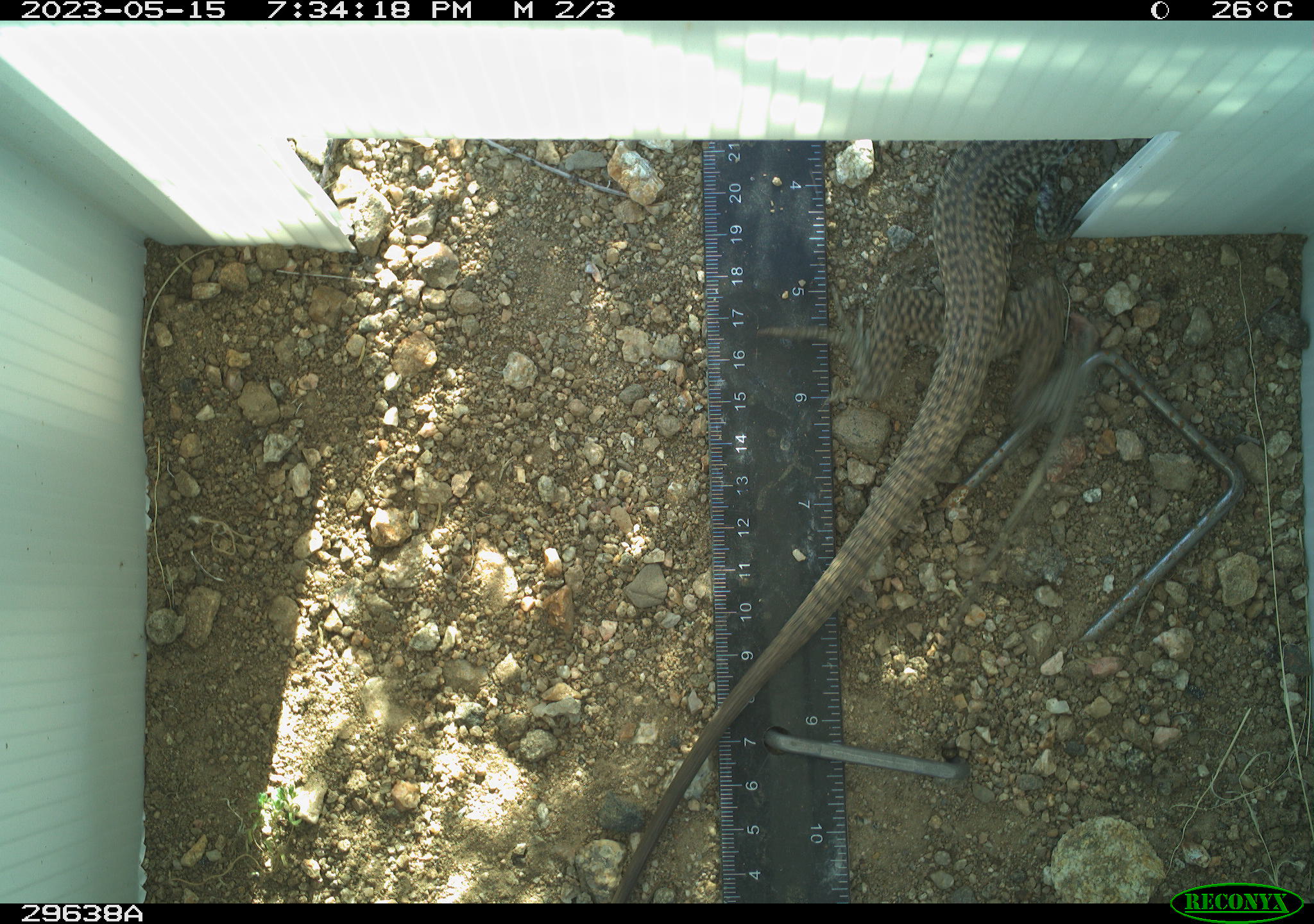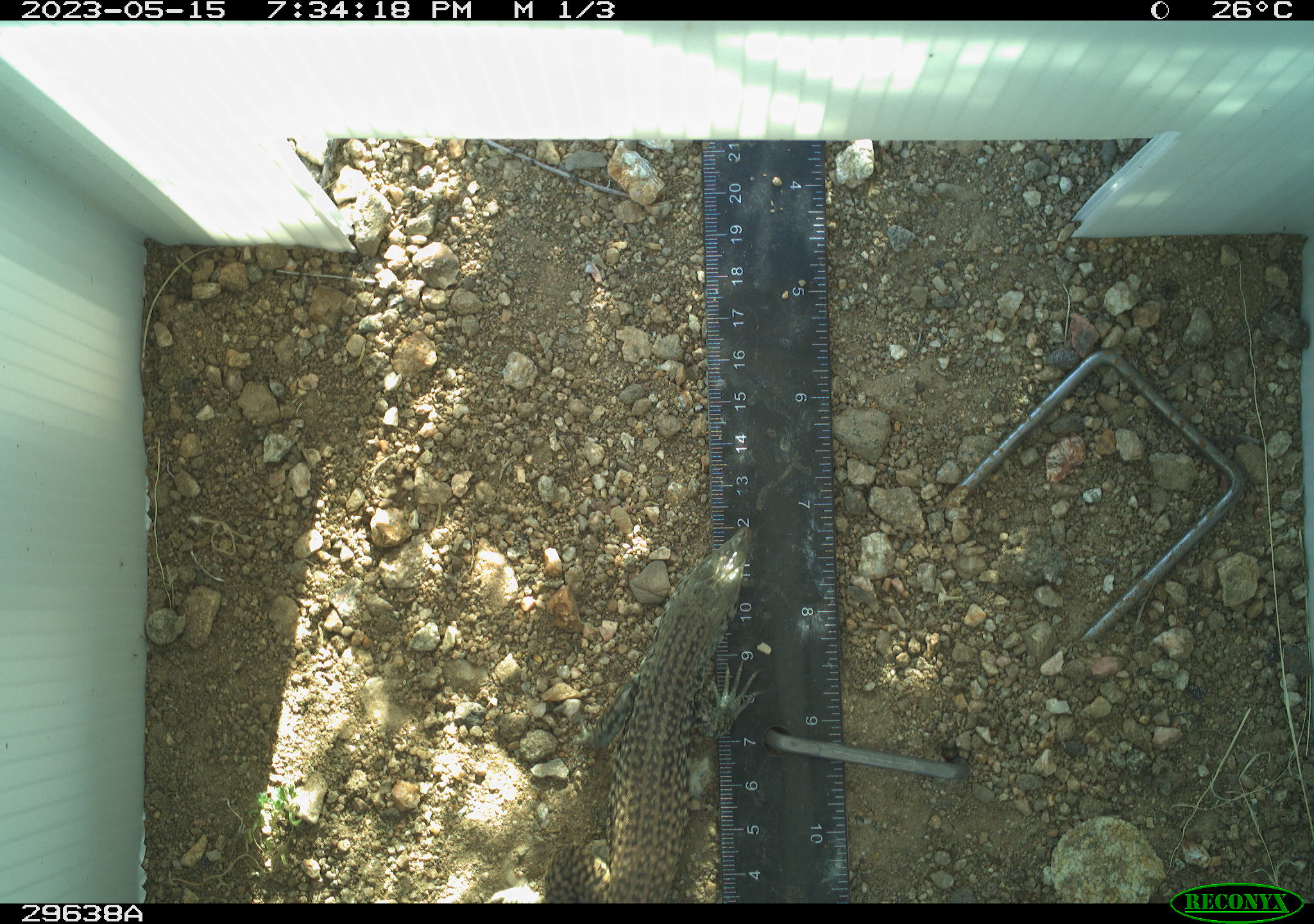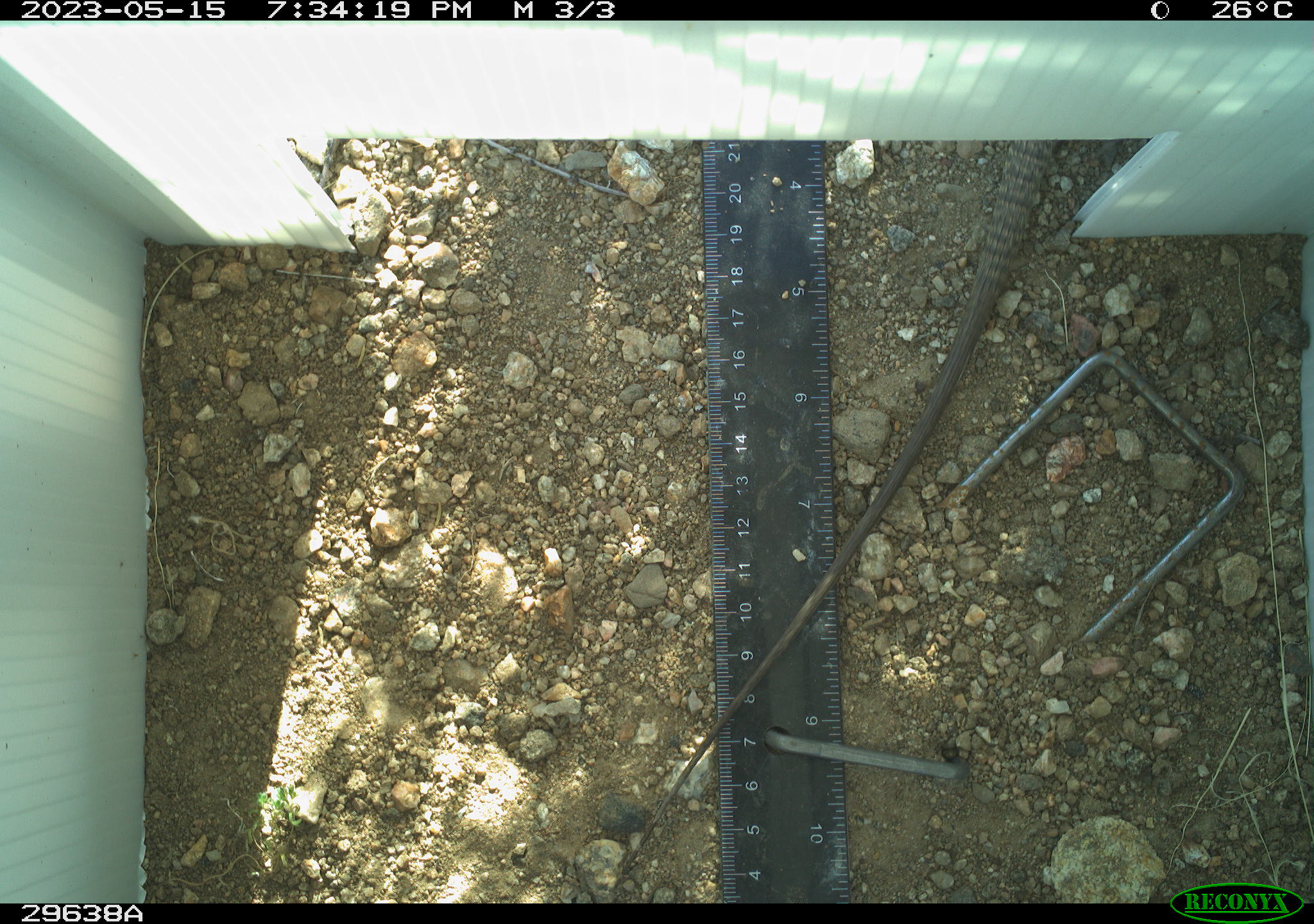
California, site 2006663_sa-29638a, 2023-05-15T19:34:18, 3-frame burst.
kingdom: Animalia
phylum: Chordata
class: Reptilia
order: Squamata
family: Teiidae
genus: Aspidoscelis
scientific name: Aspidoscelis tigris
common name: western whiptail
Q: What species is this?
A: Western whiptail (Aspidoscelis tigris).